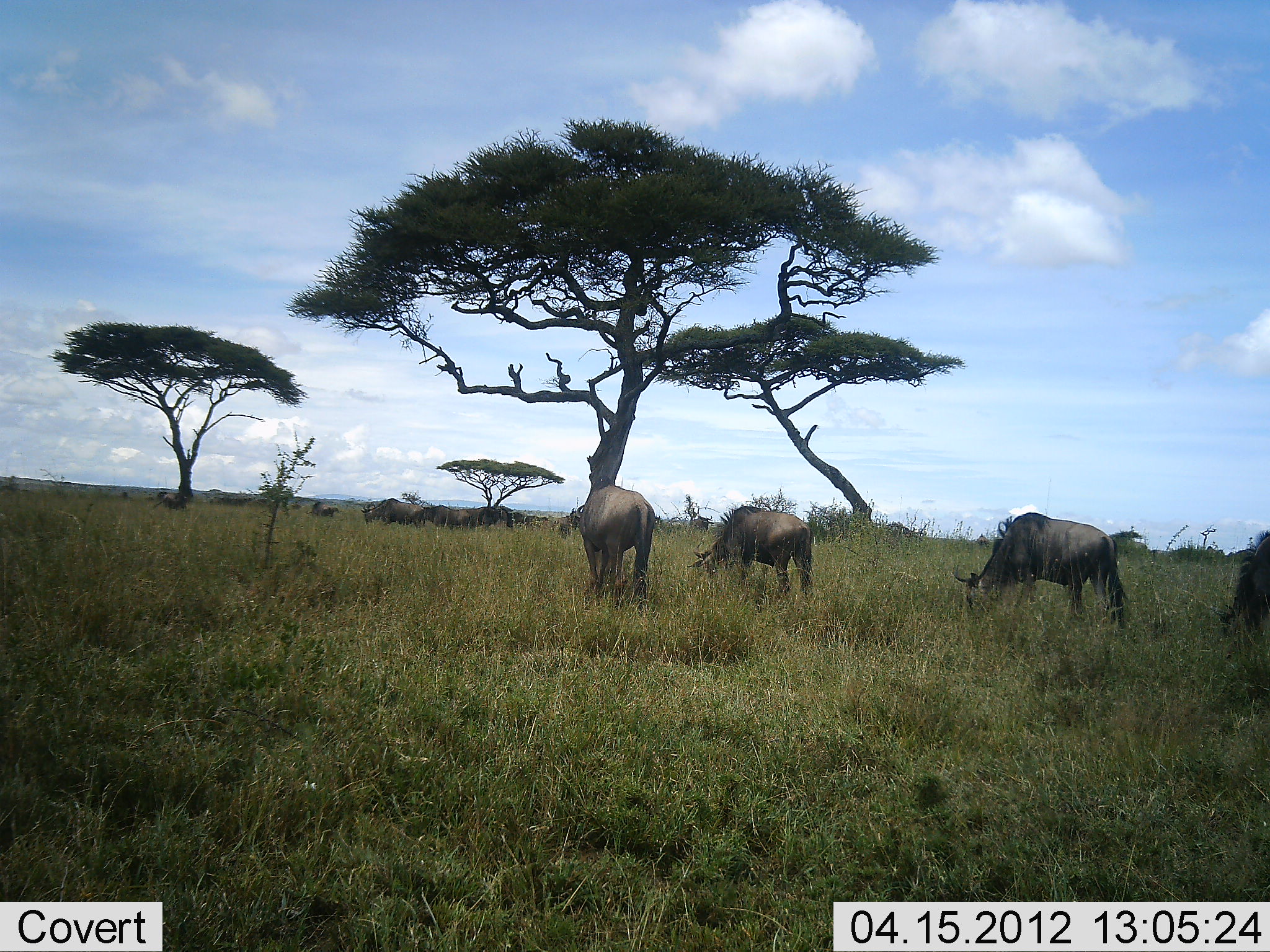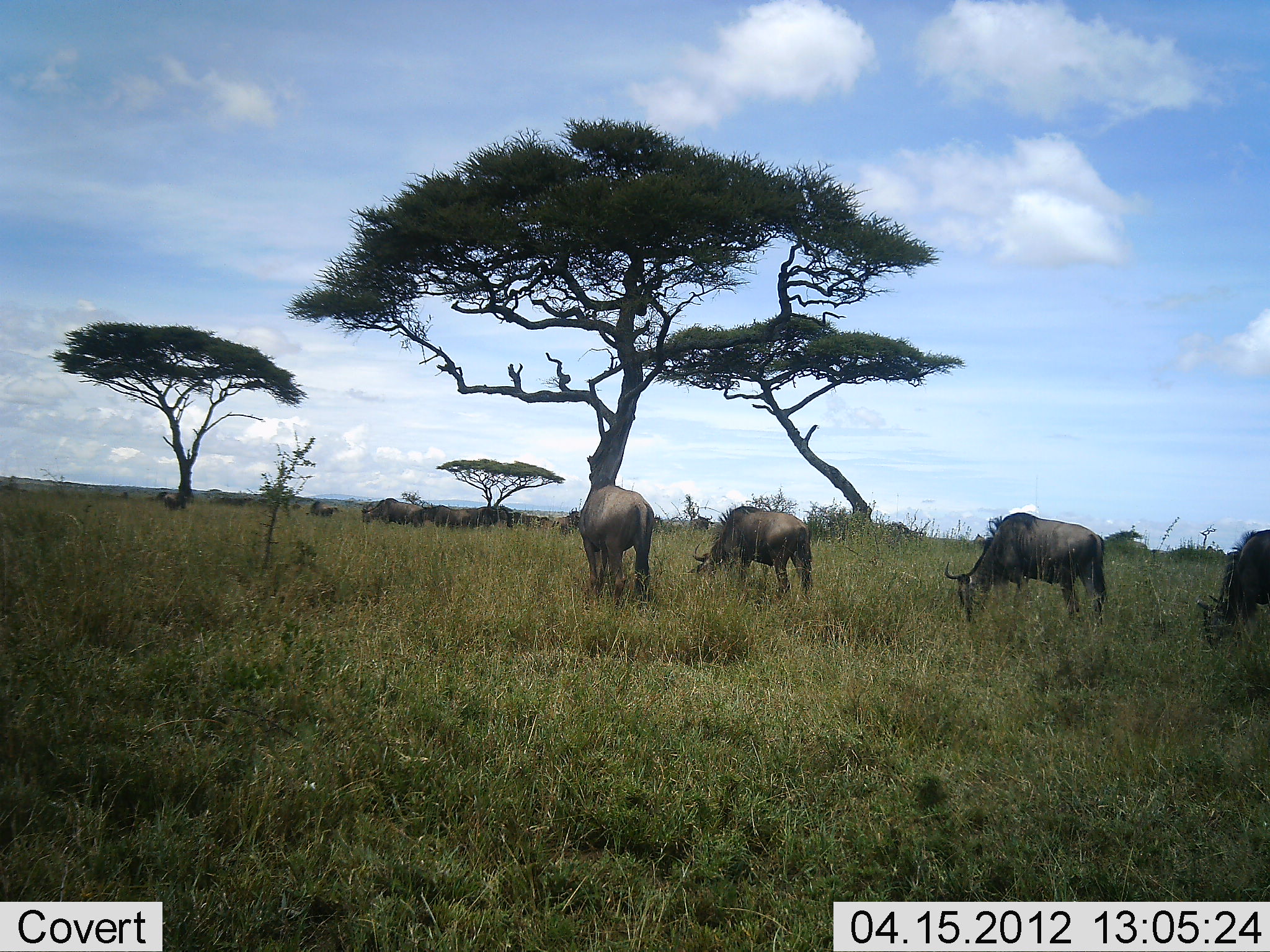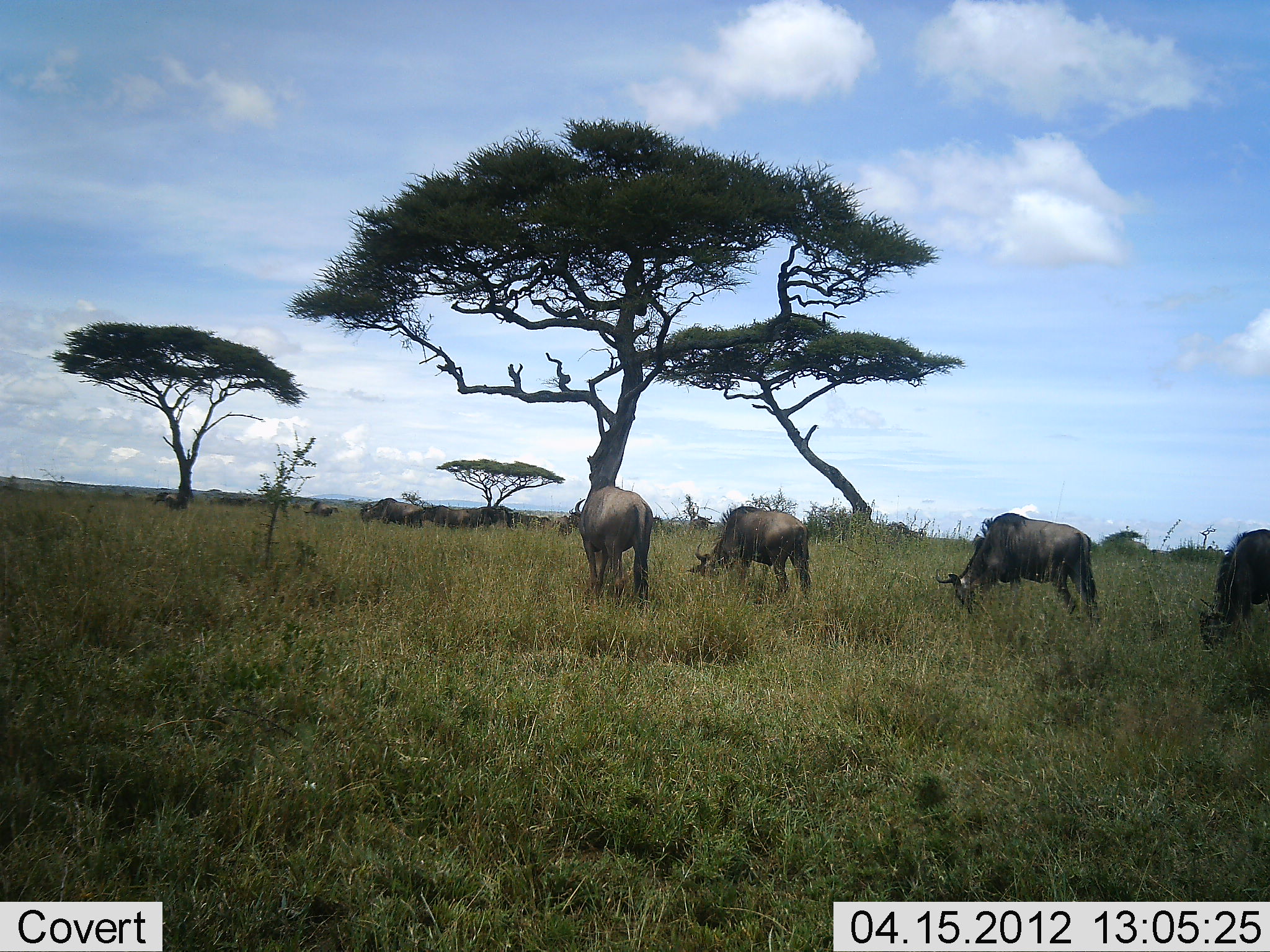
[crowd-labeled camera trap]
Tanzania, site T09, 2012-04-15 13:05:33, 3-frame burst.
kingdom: Animalia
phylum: Chordata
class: Mammalia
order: Artiodactyla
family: Bovidae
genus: Connochaetes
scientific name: Connochaetes taurinus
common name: blue wildebeest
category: wildebeest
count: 8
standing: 29%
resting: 0%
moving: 26%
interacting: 0%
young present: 0%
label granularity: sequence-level